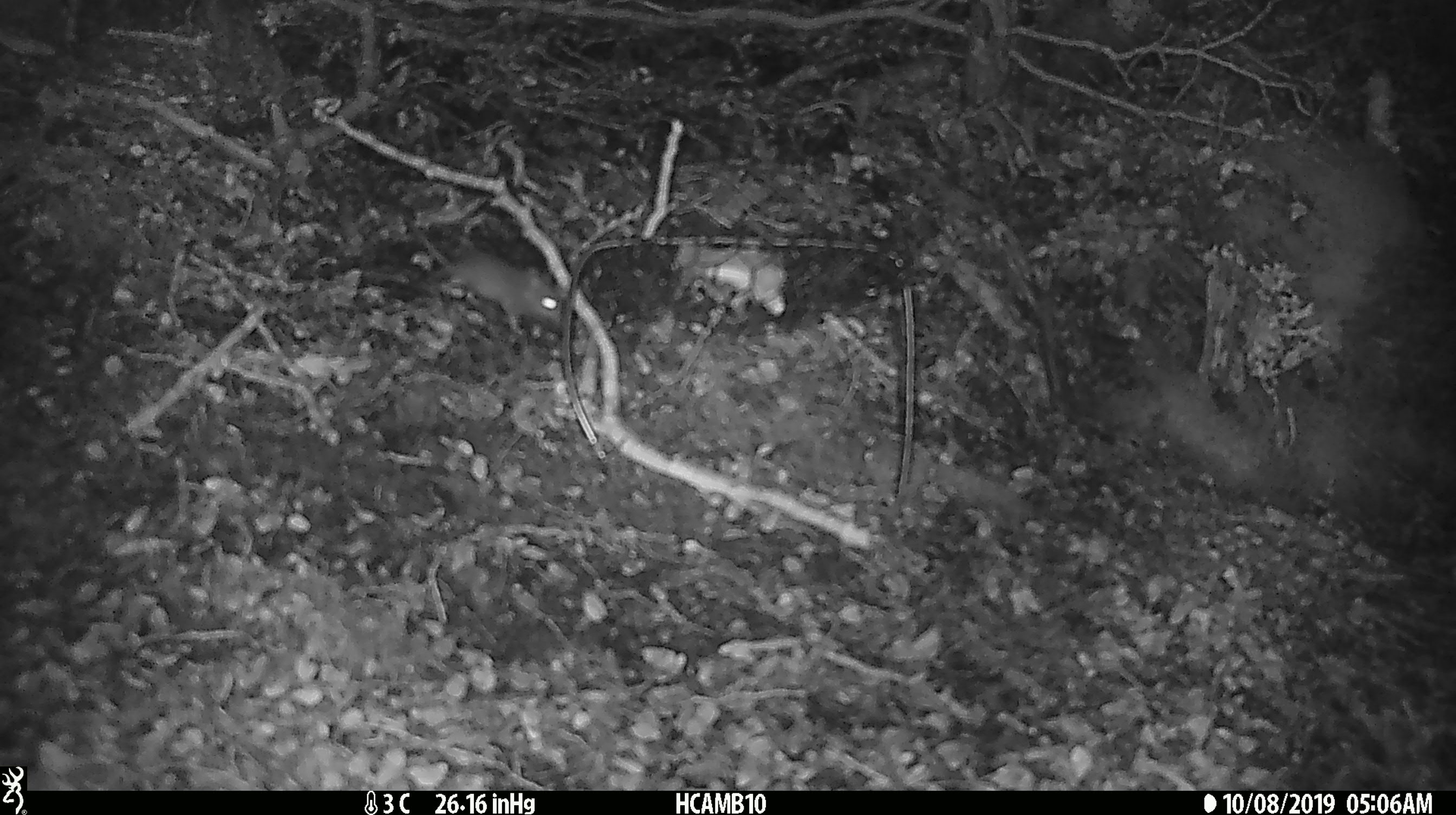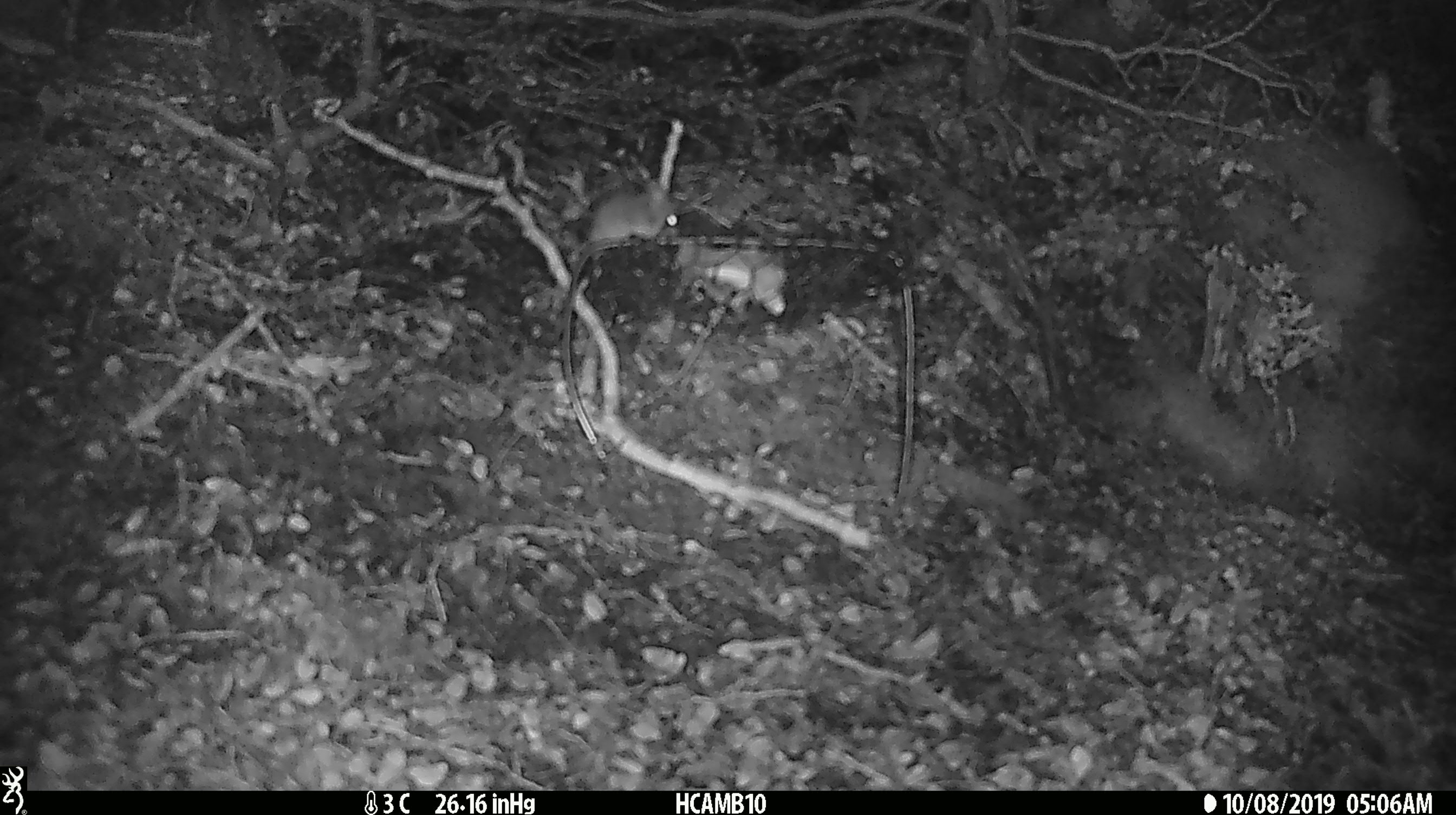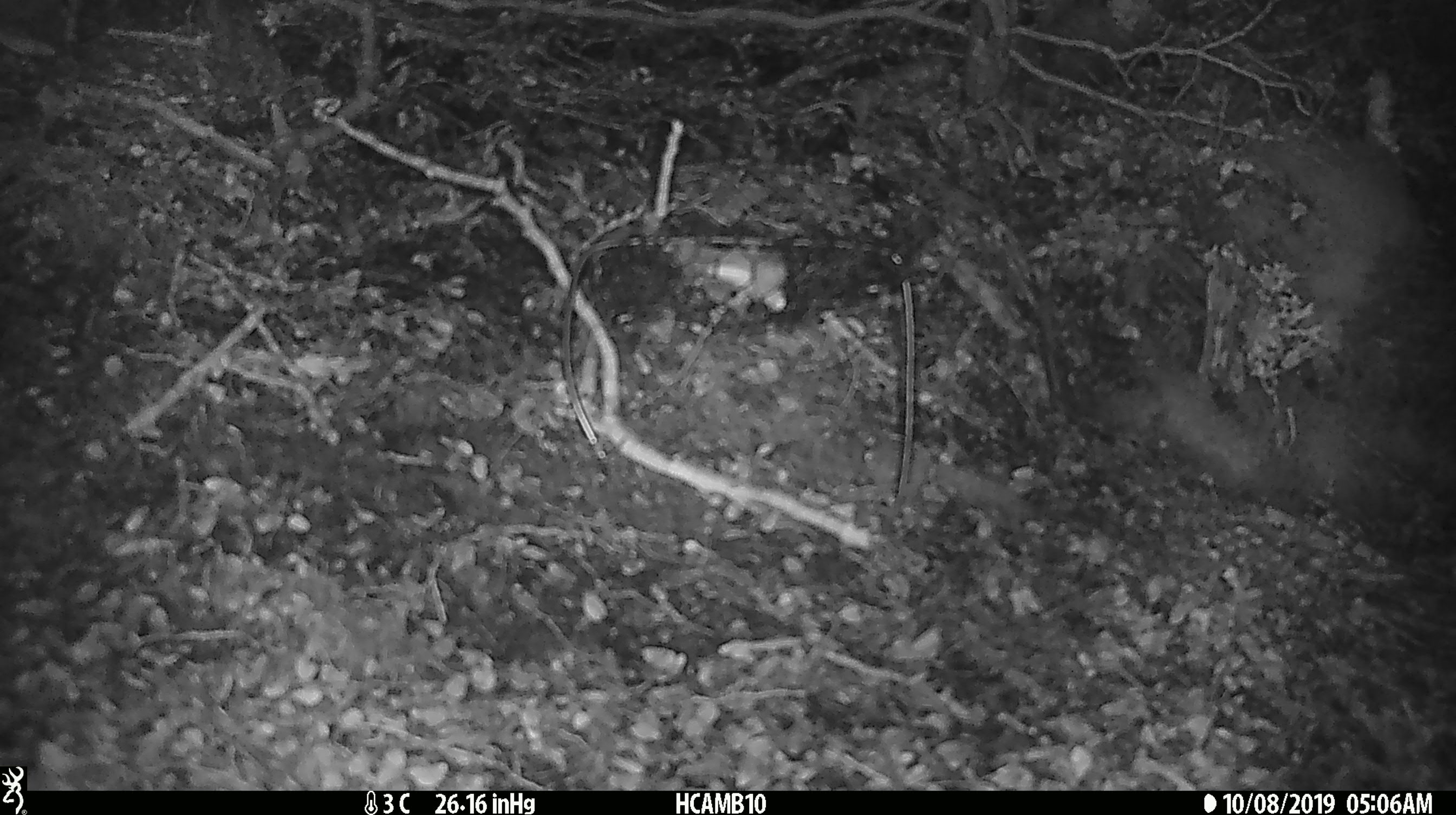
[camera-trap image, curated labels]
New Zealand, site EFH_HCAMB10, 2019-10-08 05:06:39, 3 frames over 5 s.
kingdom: Animalia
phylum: Chordata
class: Mammalia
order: Rodentia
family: Muridae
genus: Mus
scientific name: Mus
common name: mouse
Mouse (Mus).